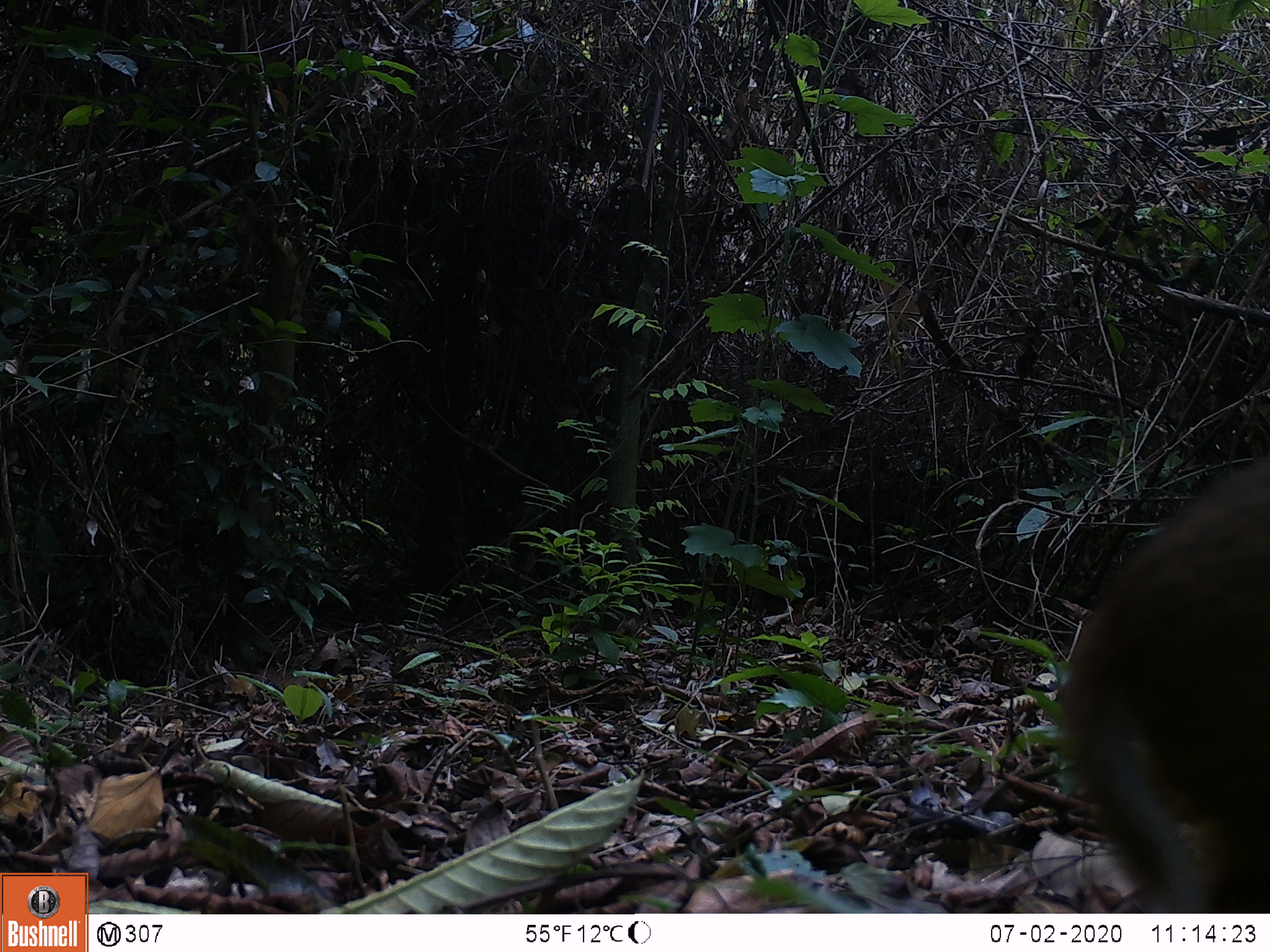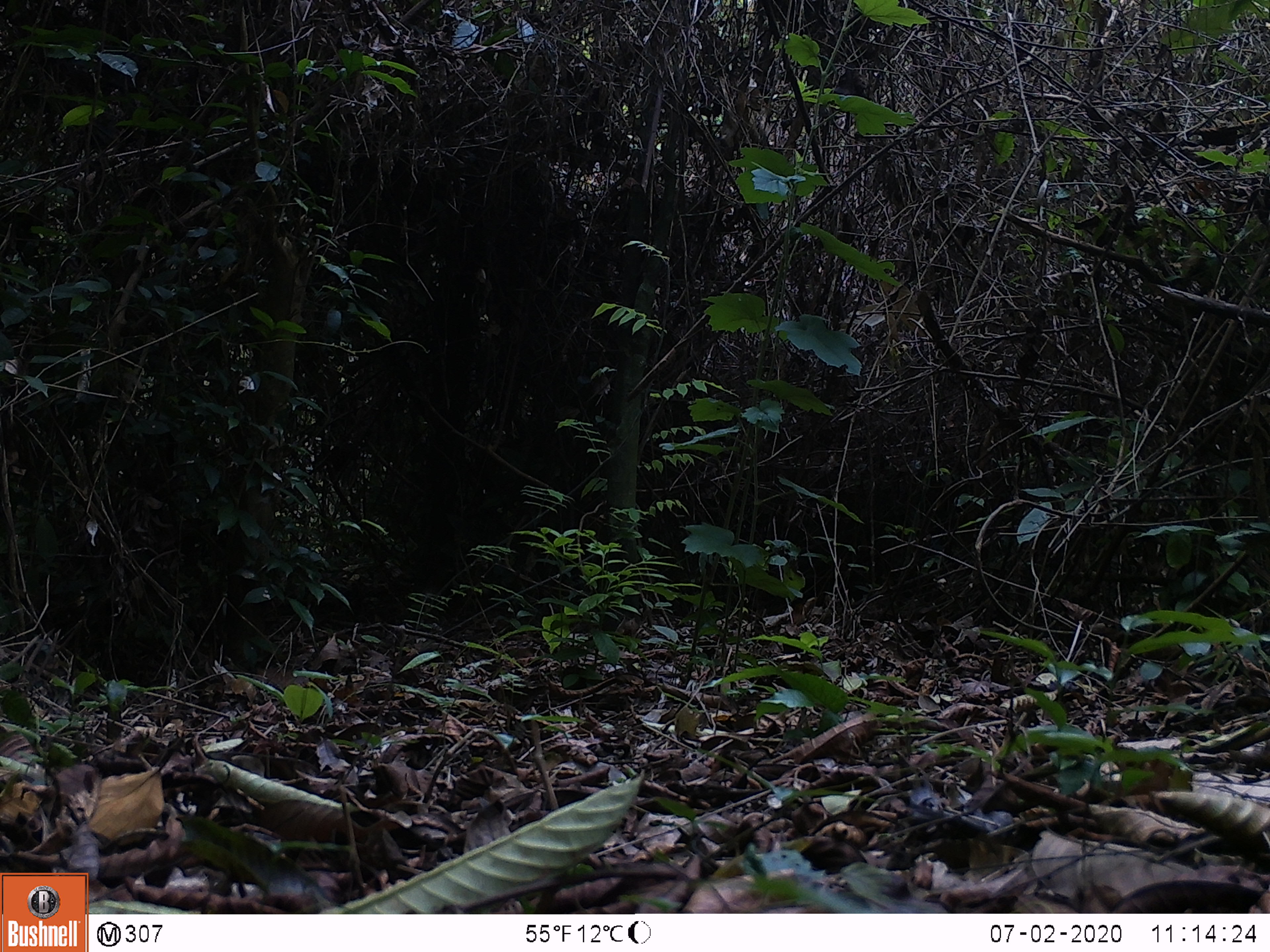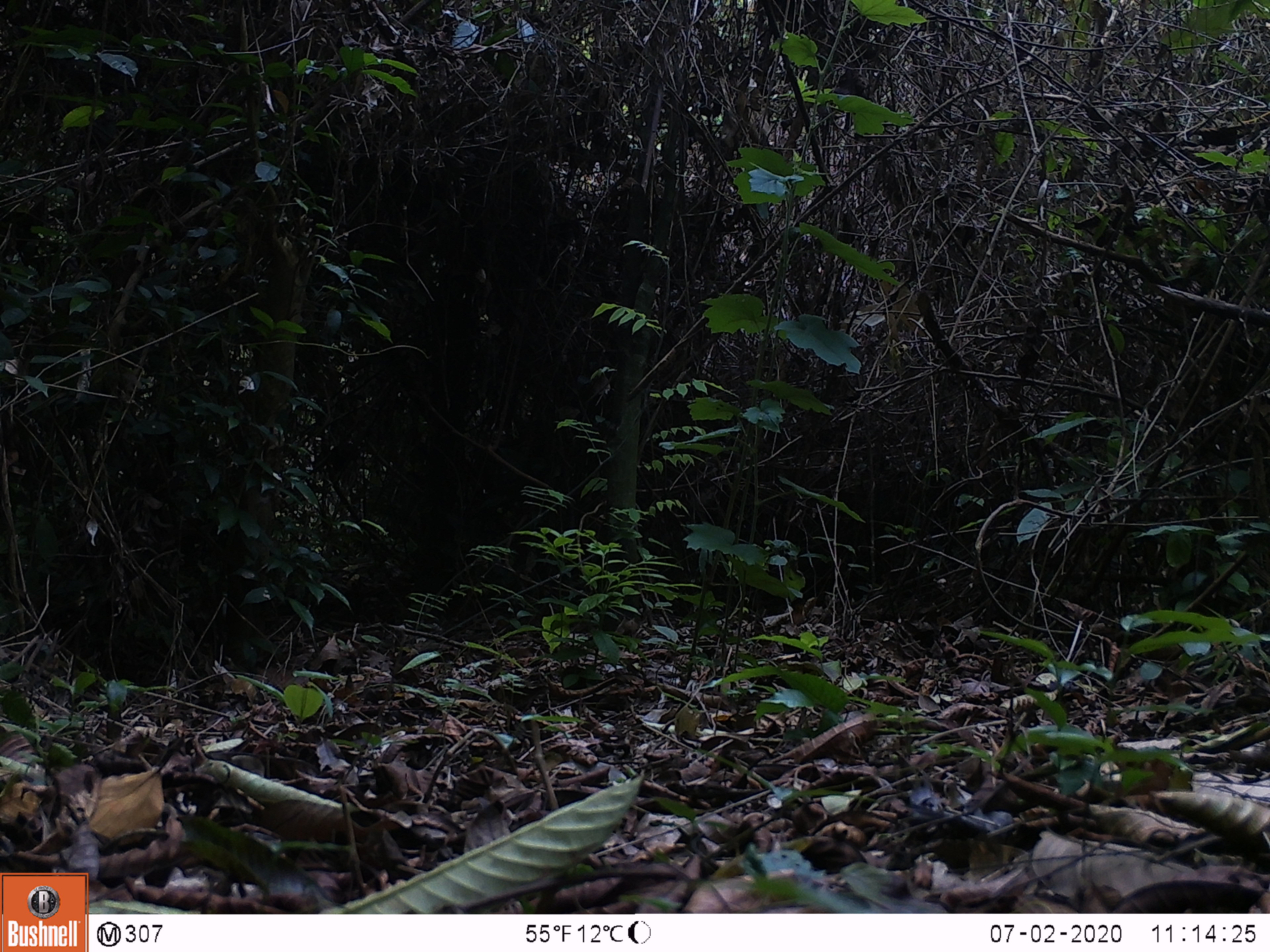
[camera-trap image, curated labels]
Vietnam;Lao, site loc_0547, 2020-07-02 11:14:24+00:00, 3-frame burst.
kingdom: Animalia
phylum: Chordata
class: Mammalia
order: Artiodactyla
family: Tragulidae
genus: Moschiola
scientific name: Moschiola meminna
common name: chevrotain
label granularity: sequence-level